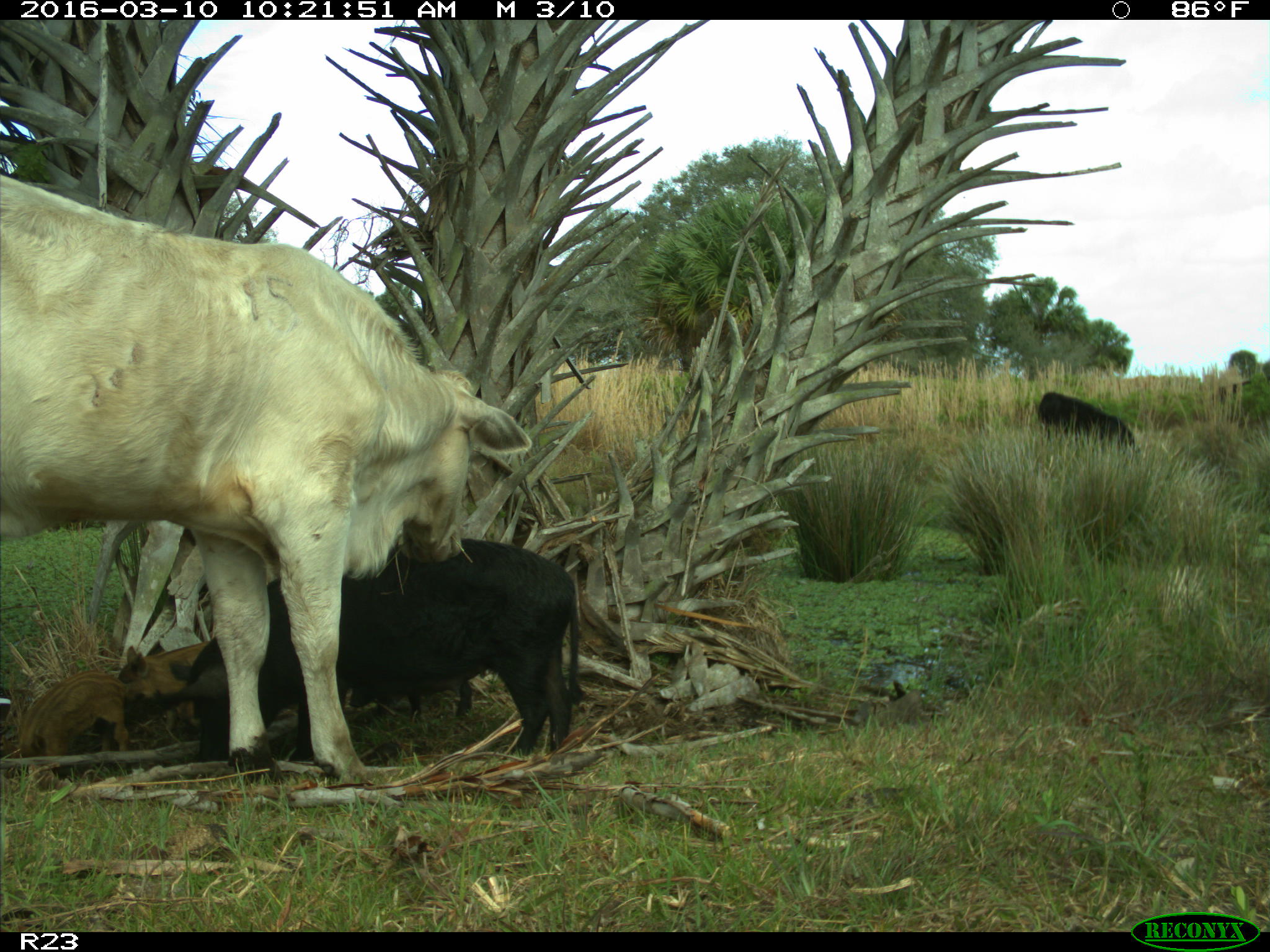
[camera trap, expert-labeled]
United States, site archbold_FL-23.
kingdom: Animalia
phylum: Chordata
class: Mammalia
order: Artiodactyla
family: Suidae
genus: Sus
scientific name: Sus scrofa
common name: wild boar